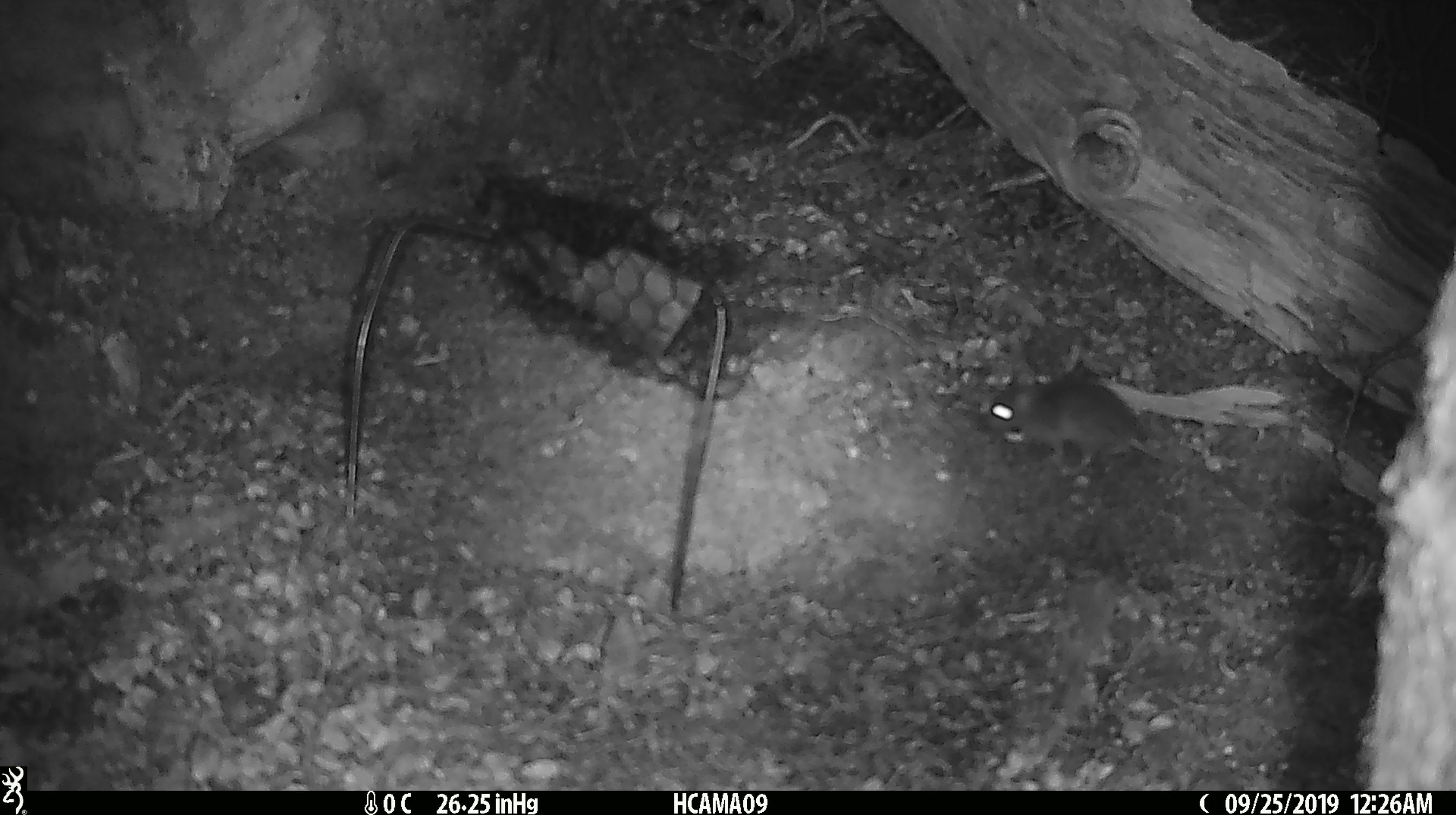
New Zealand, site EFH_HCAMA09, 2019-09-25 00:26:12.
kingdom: Animalia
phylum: Chordata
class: Mammalia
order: Rodentia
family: Muridae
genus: Mus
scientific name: Mus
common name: mouse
Mouse (Mus).